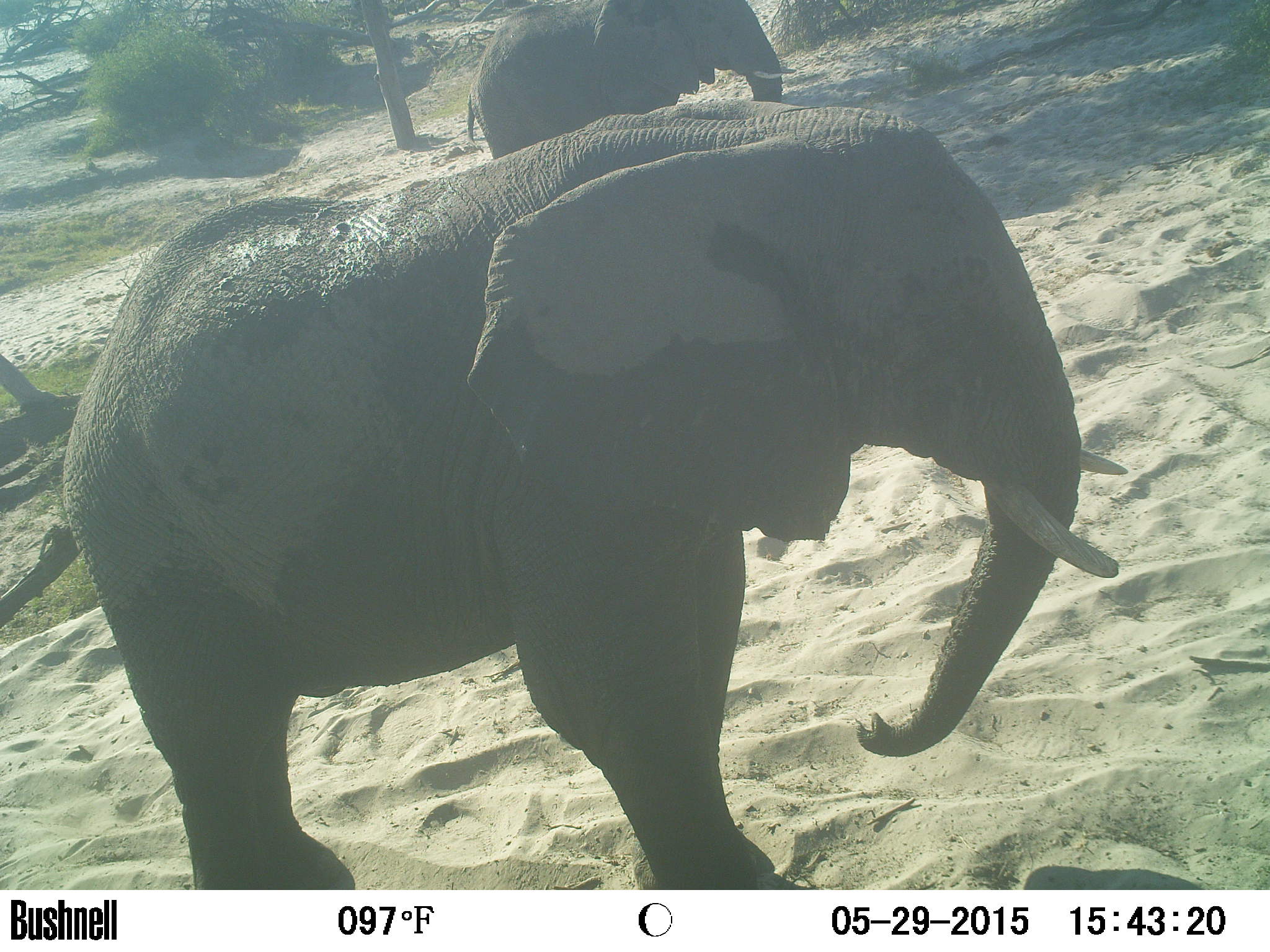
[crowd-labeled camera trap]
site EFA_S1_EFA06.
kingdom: Animalia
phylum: Chordata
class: Mammalia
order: Proboscidea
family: Elephantidae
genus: Loxodonta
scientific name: Loxodonta africana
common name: african bush elephant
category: elephant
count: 2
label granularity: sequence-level